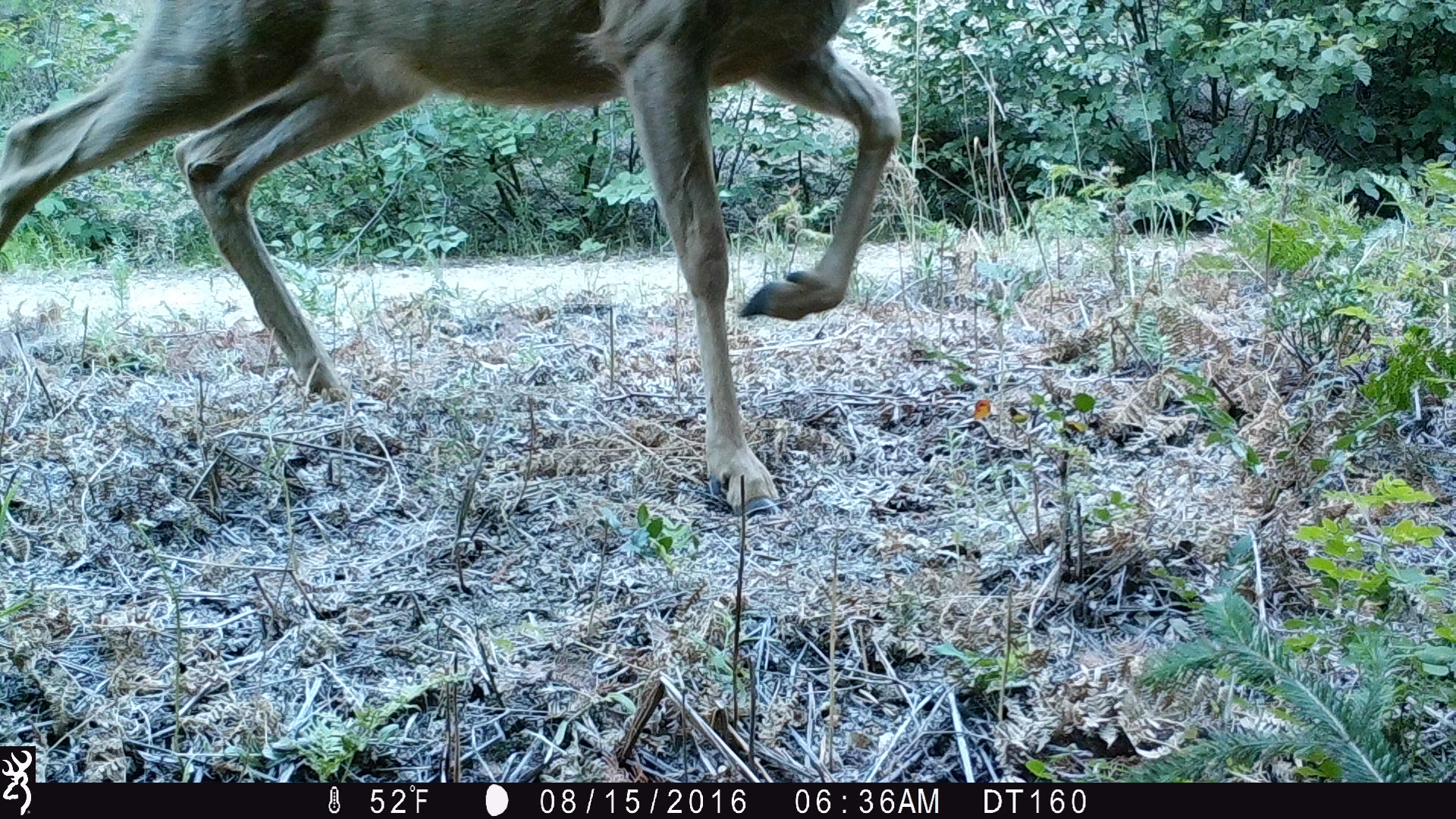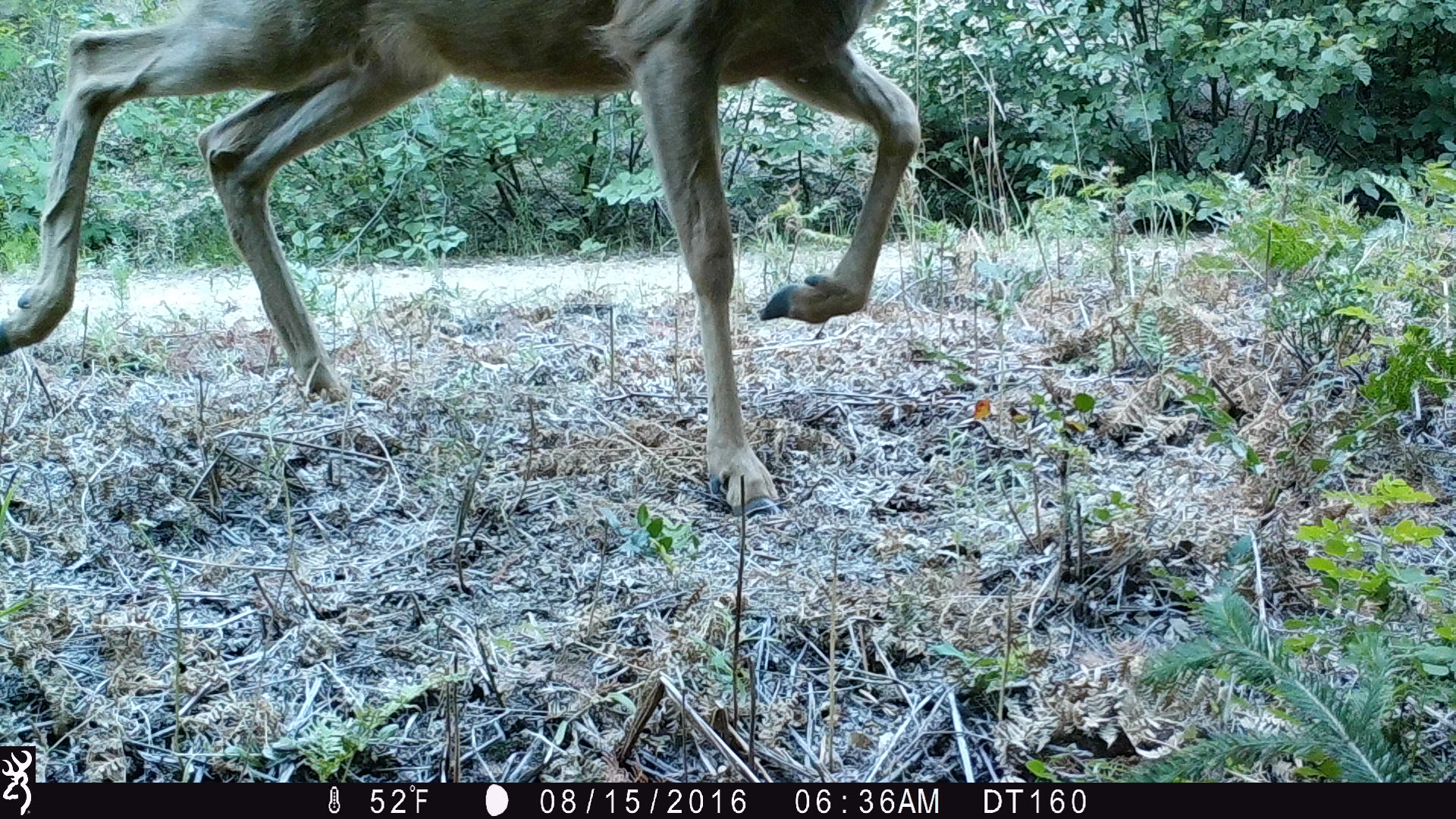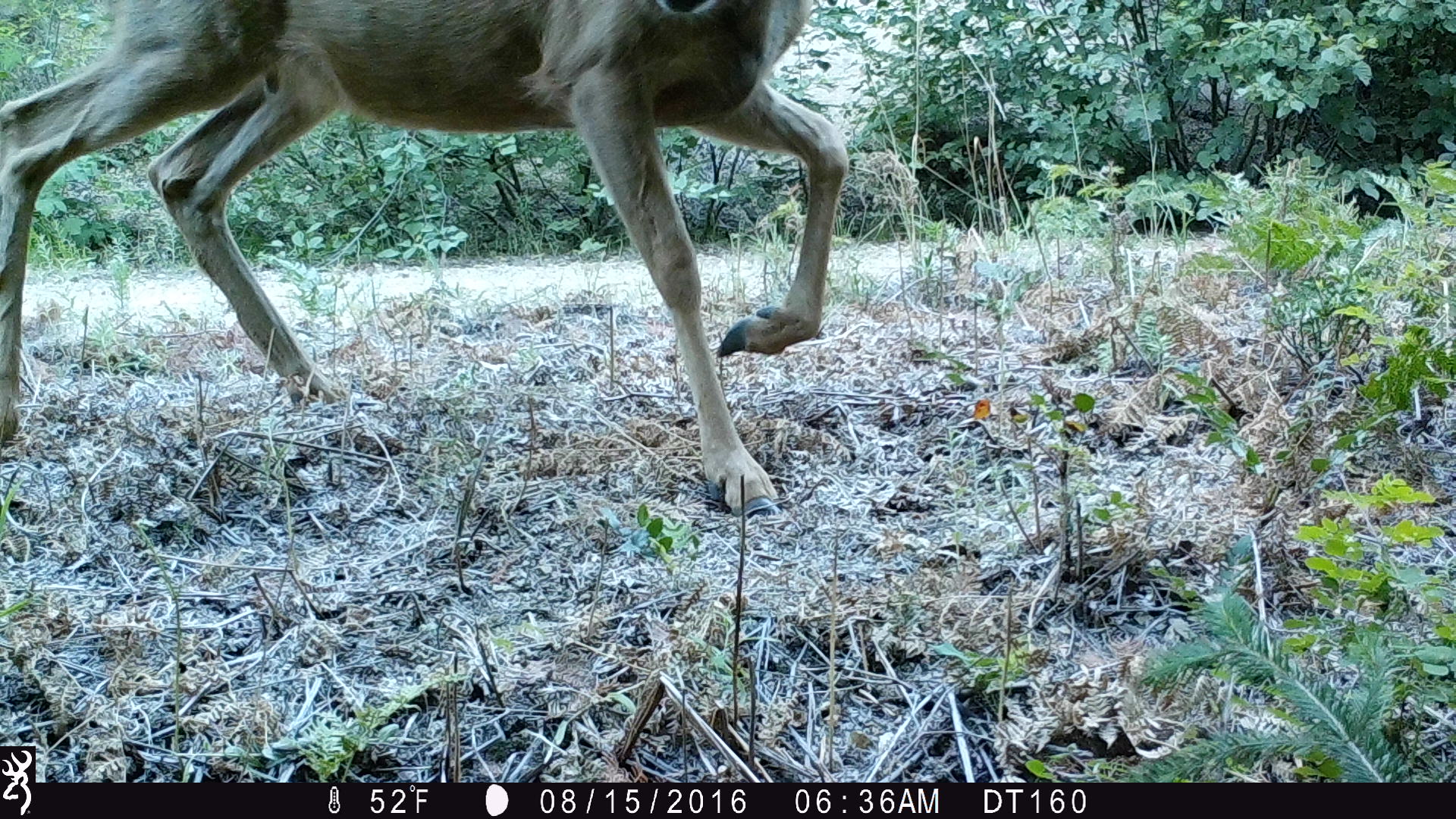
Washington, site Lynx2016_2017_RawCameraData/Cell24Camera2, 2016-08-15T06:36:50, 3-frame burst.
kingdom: Animalia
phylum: Chordata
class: Mammalia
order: Artiodactyla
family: Cervidae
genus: Odocoileus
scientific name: Odocoileus hemionus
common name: mule deer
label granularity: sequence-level